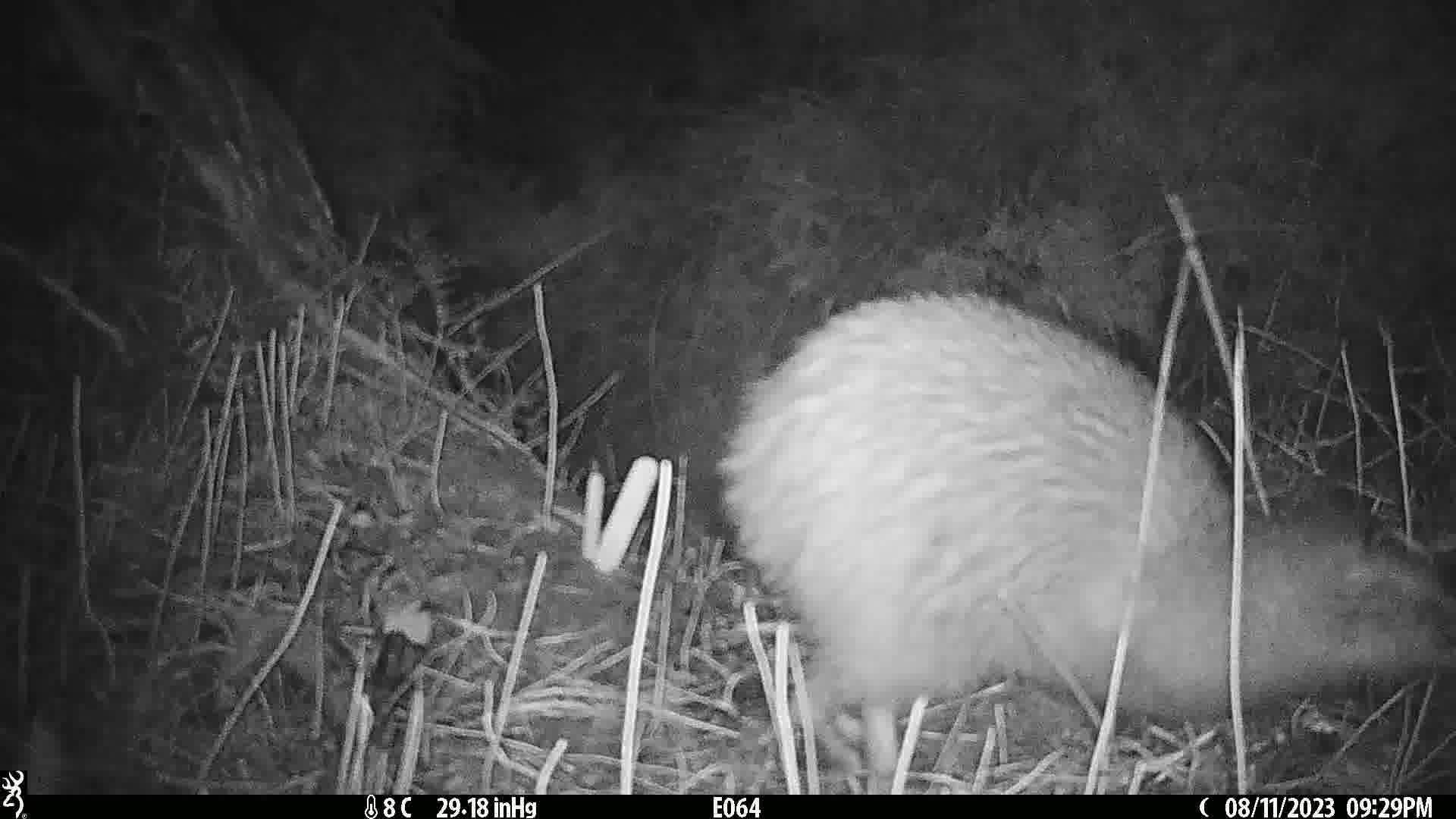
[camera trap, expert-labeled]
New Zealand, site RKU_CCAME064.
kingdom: Animalia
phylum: Chordata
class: Aves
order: Apterygiformes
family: Apterygidae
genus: Apteryx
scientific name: Apteryx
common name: kiwi